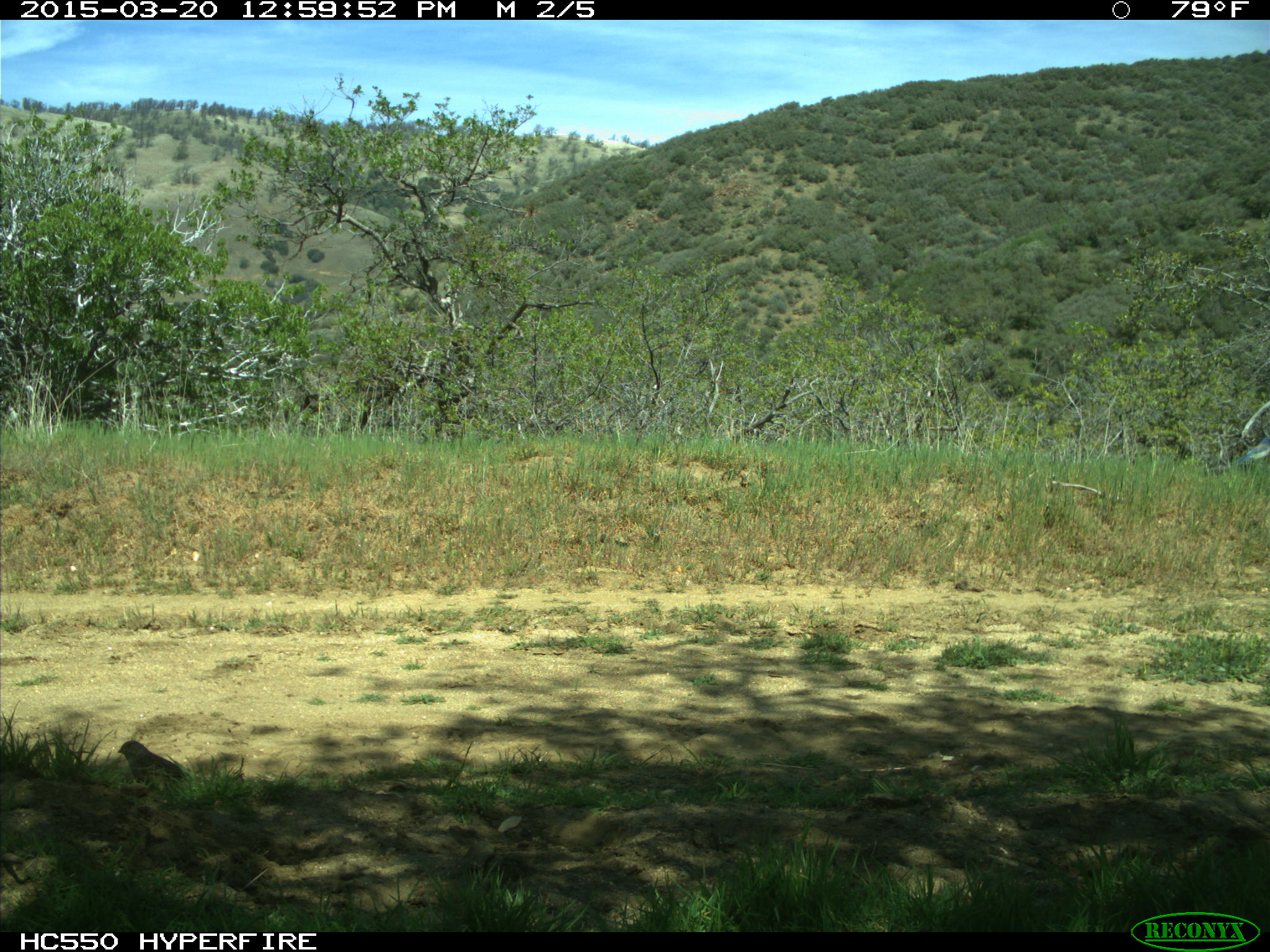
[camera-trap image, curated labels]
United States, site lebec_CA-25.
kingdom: Animalia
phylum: Chordata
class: Aves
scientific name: Aves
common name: birds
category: unidentified bird